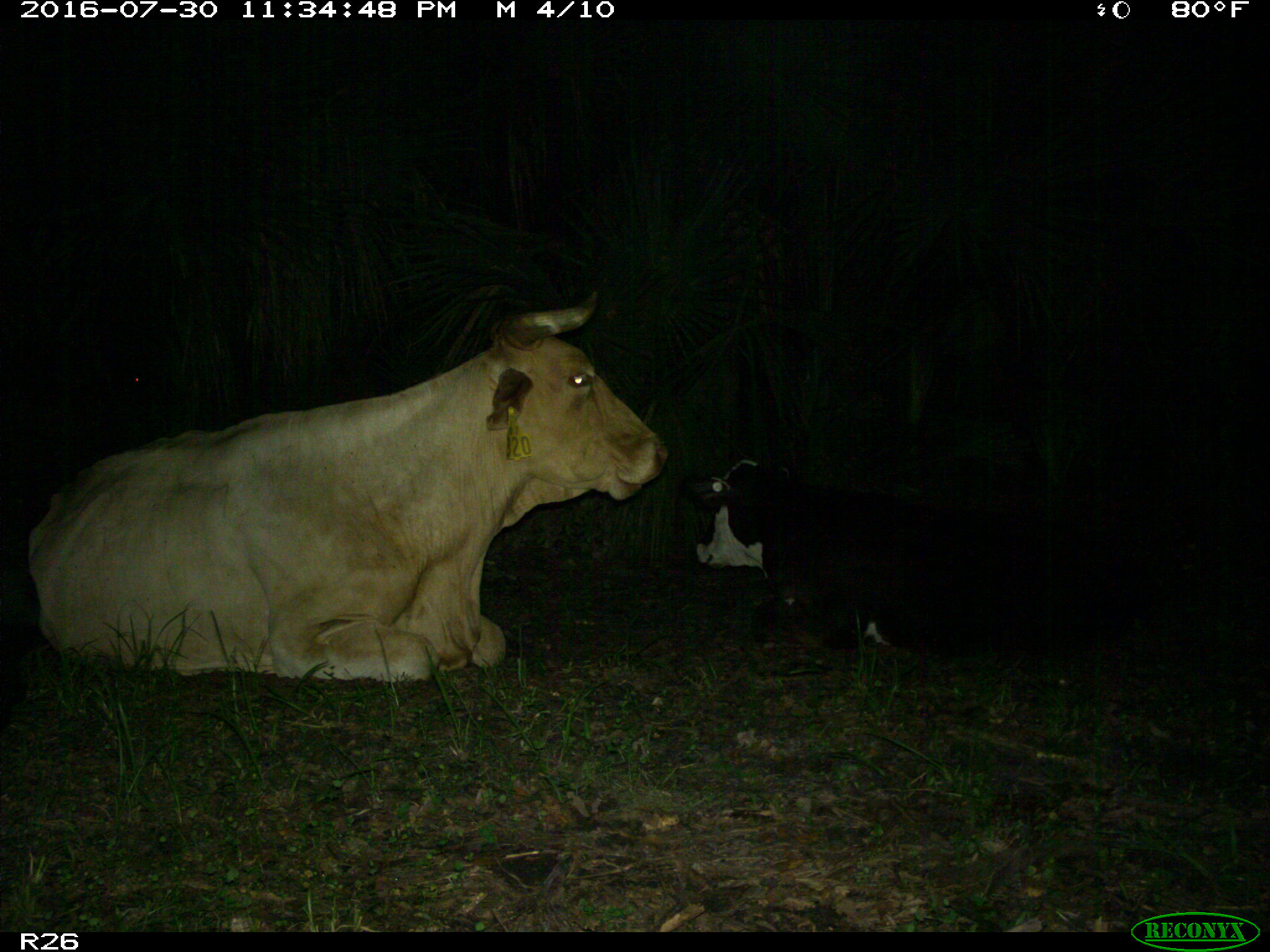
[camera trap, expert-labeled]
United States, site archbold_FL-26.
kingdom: Animalia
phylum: Chordata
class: Mammalia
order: Artiodactyla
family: Bovidae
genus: Bos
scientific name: Bos taurus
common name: domestic cow